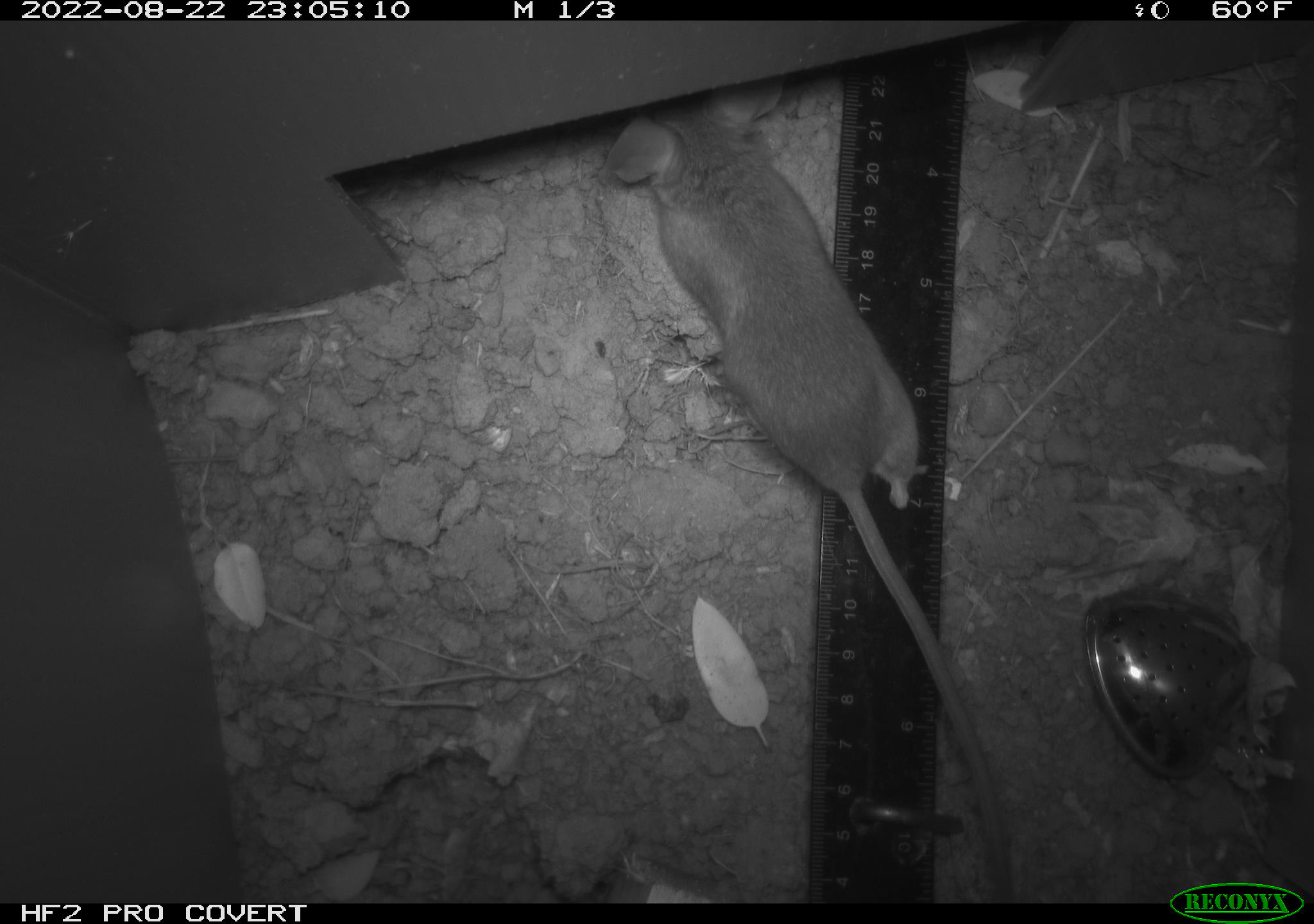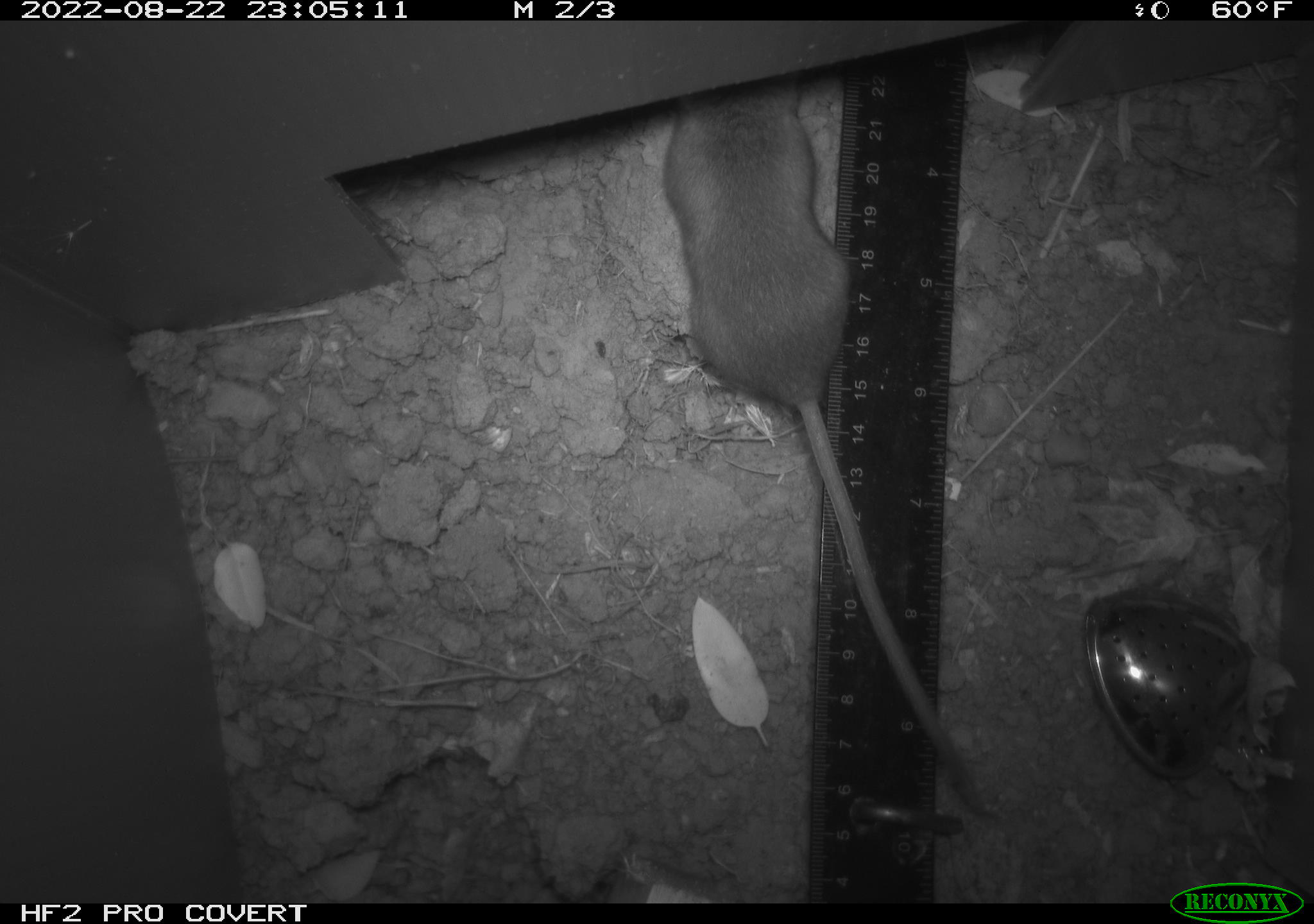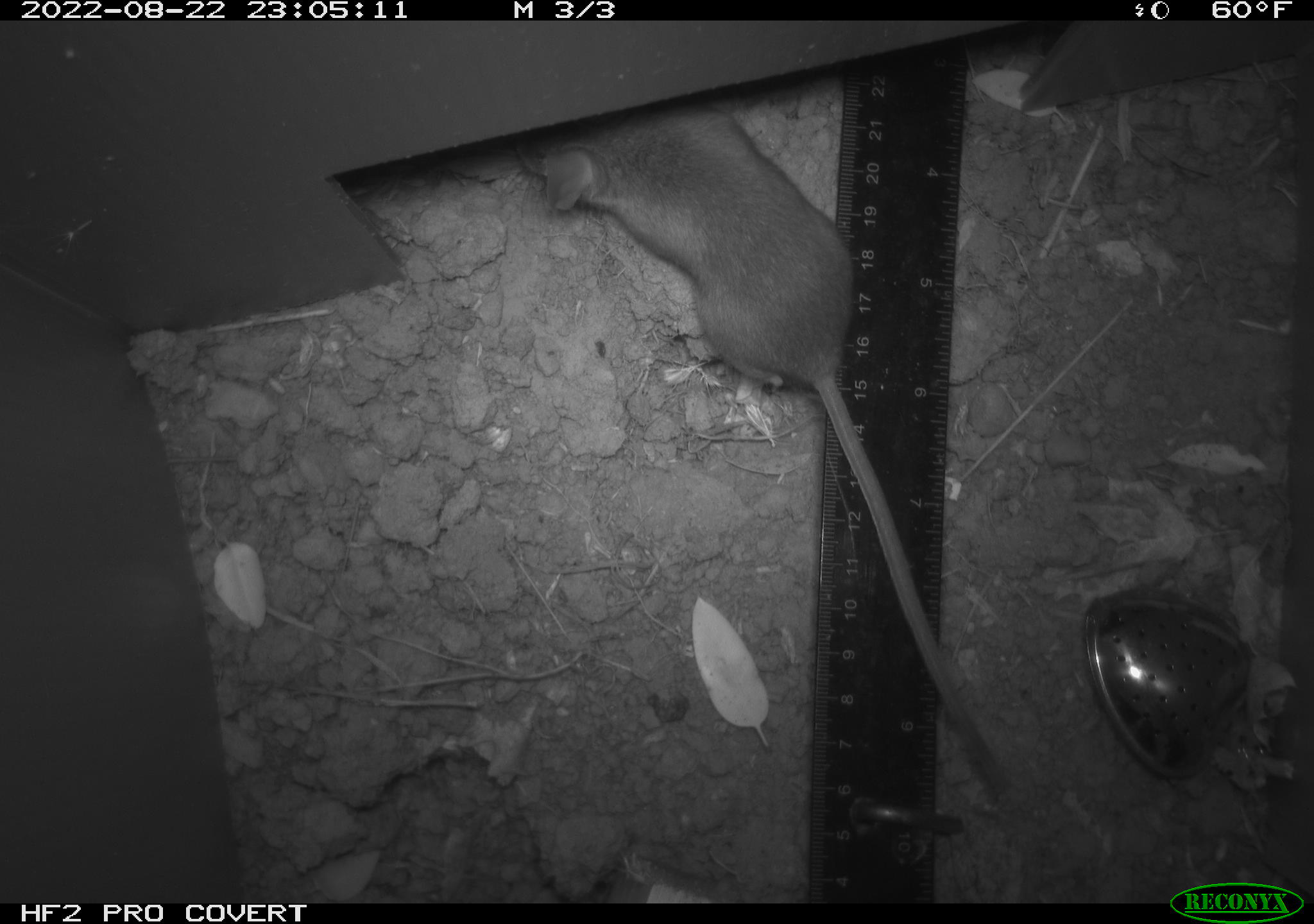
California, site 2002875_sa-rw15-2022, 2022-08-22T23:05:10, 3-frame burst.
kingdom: Animalia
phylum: Chordata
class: Mammalia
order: Rodentia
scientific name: Rodentia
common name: mouse species